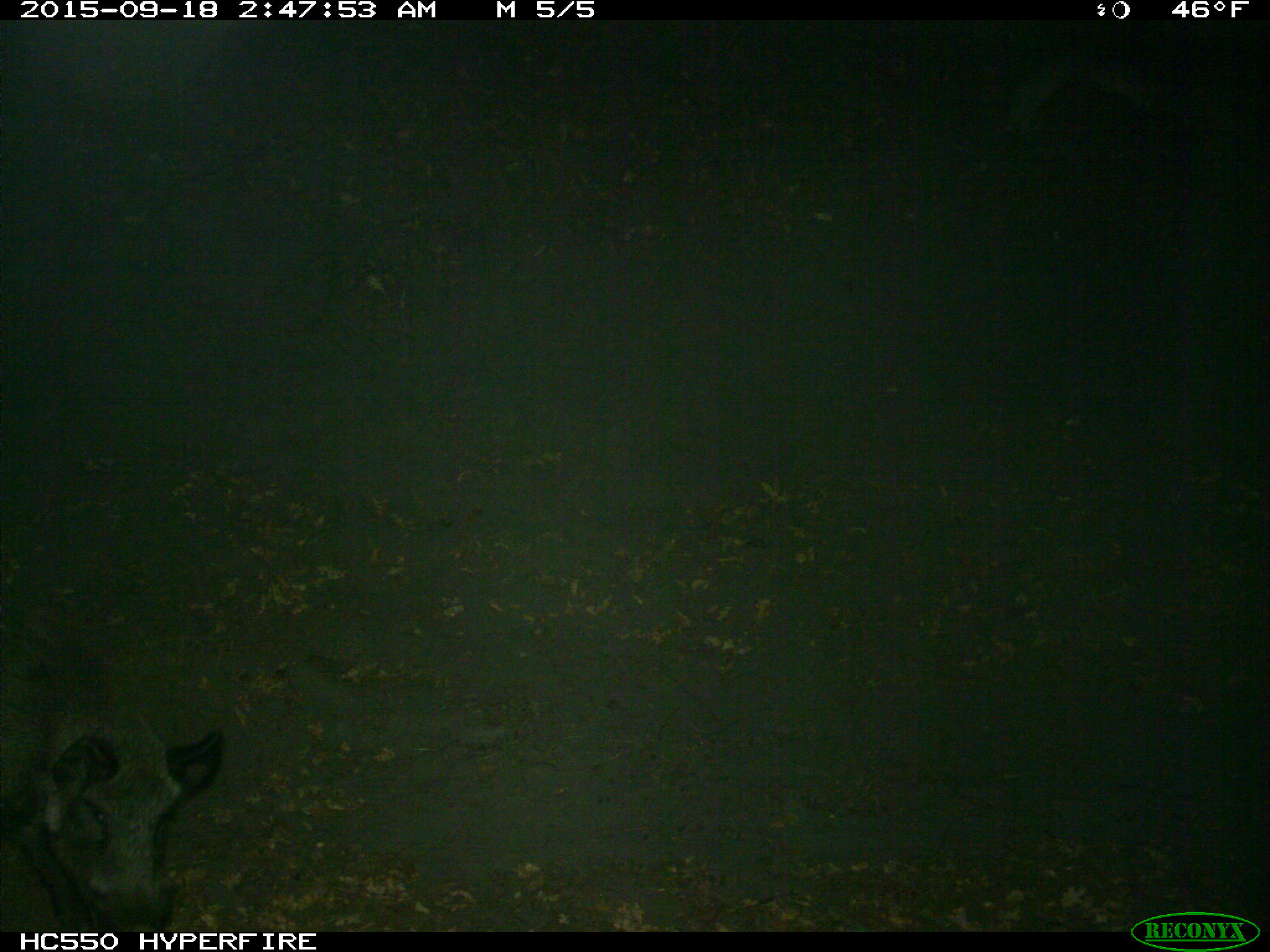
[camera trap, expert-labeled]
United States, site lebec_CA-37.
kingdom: Animalia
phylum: Chordata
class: Mammalia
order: Artiodactyla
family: Suidae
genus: Sus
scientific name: Sus scrofa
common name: wild boar